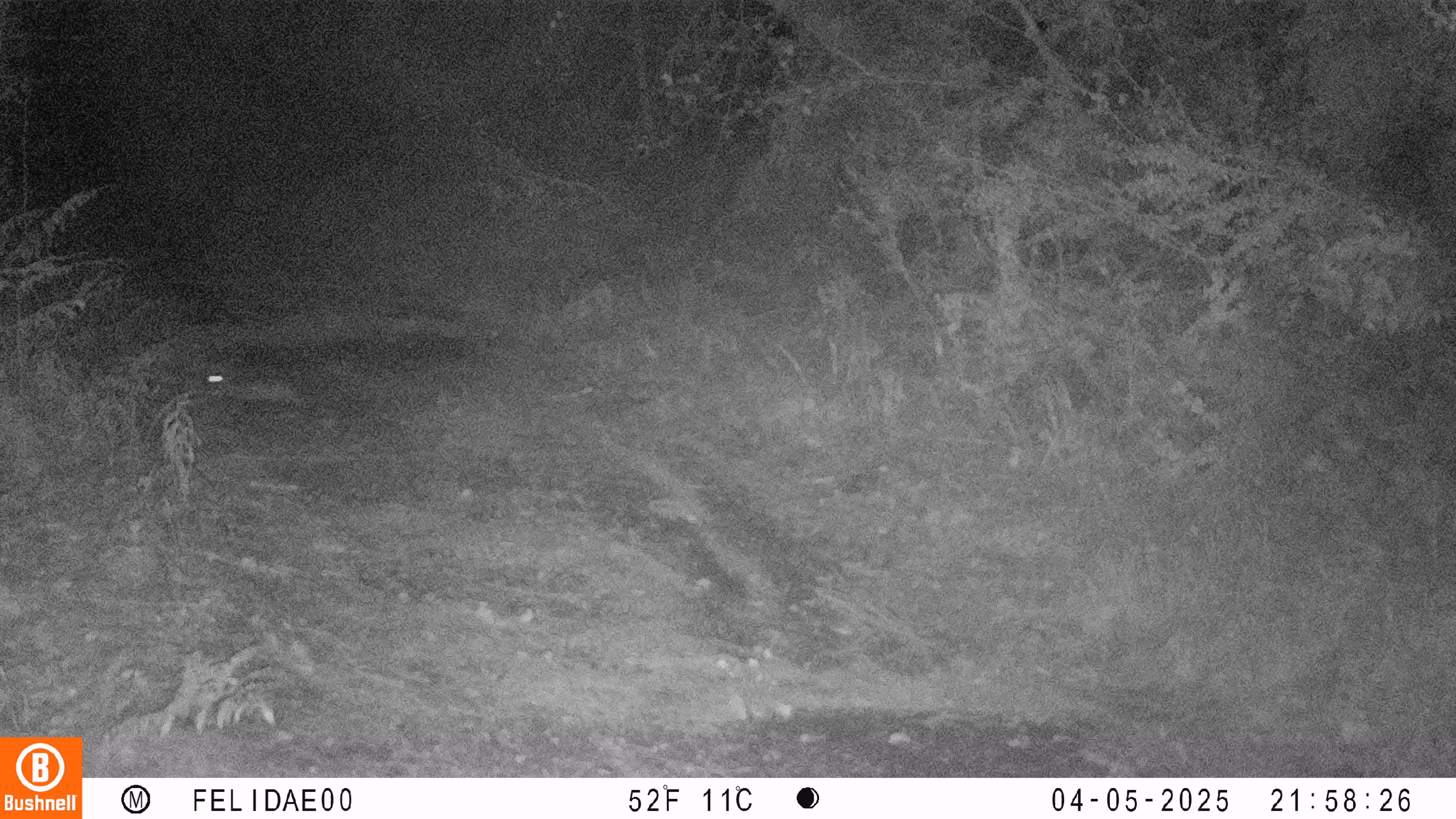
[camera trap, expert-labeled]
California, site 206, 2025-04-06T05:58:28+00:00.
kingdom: Animalia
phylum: Chordata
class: Mammalia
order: Lagomorpha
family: Leporidae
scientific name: Leporidae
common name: rabbit